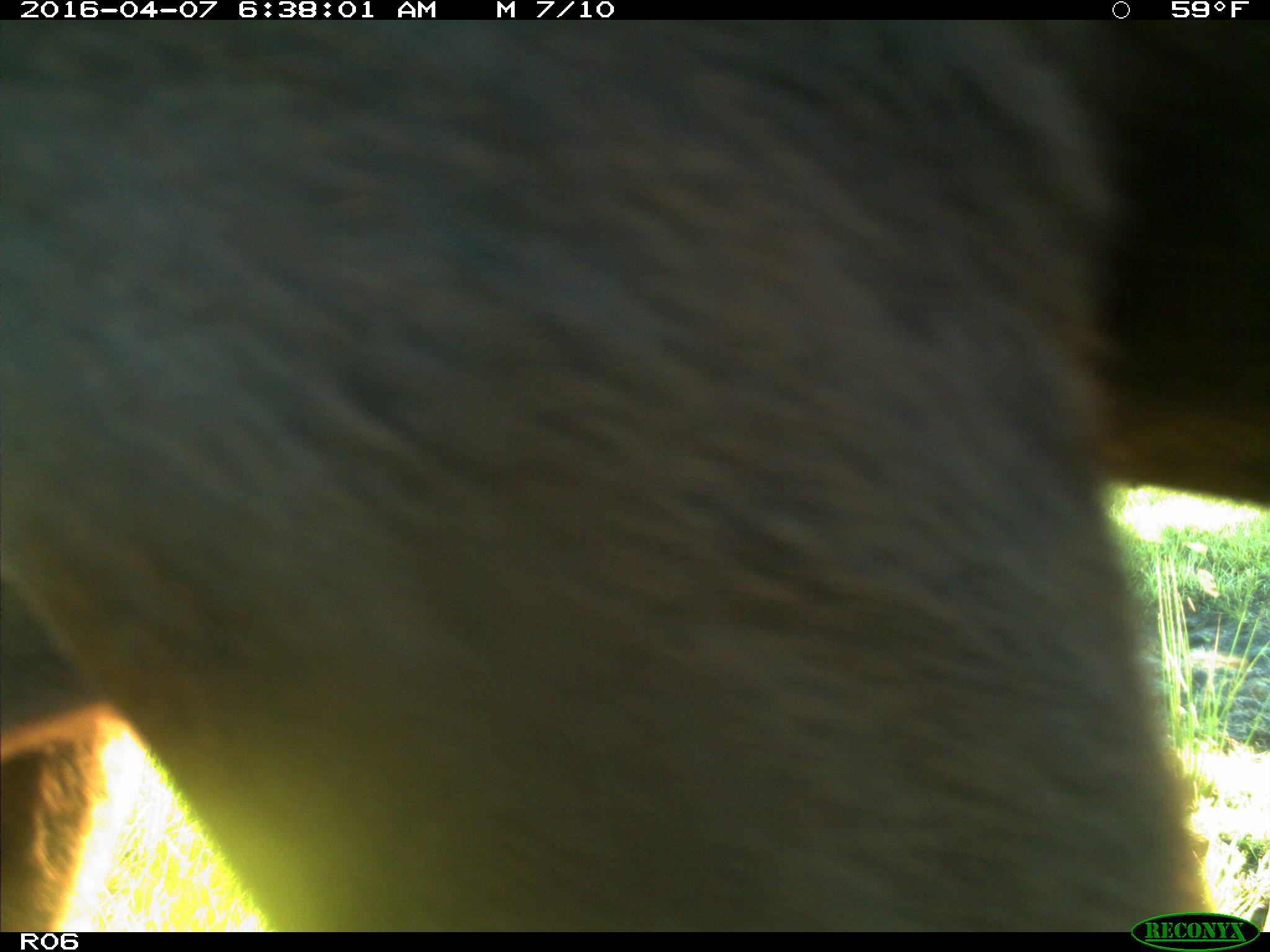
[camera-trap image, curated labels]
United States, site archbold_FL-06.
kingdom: Animalia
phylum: Chordata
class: Mammalia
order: Artiodactyla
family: Bovidae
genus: Bos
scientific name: Bos taurus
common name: domestic cow